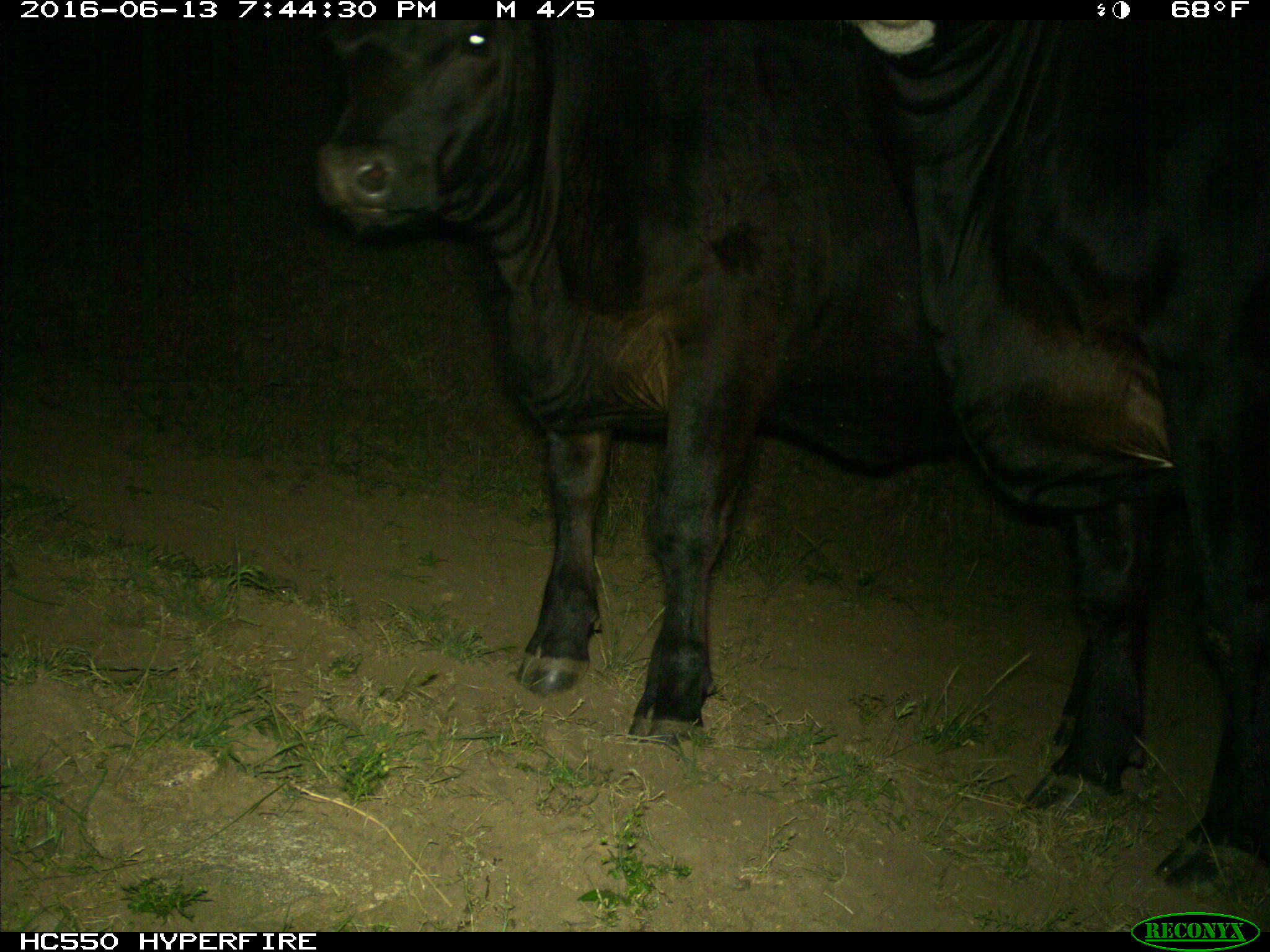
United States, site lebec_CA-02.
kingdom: Animalia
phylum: Chordata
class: Mammalia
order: Artiodactyla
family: Bovidae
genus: Bos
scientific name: Bos taurus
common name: domestic cow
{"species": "Bos taurus (domestic cow)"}